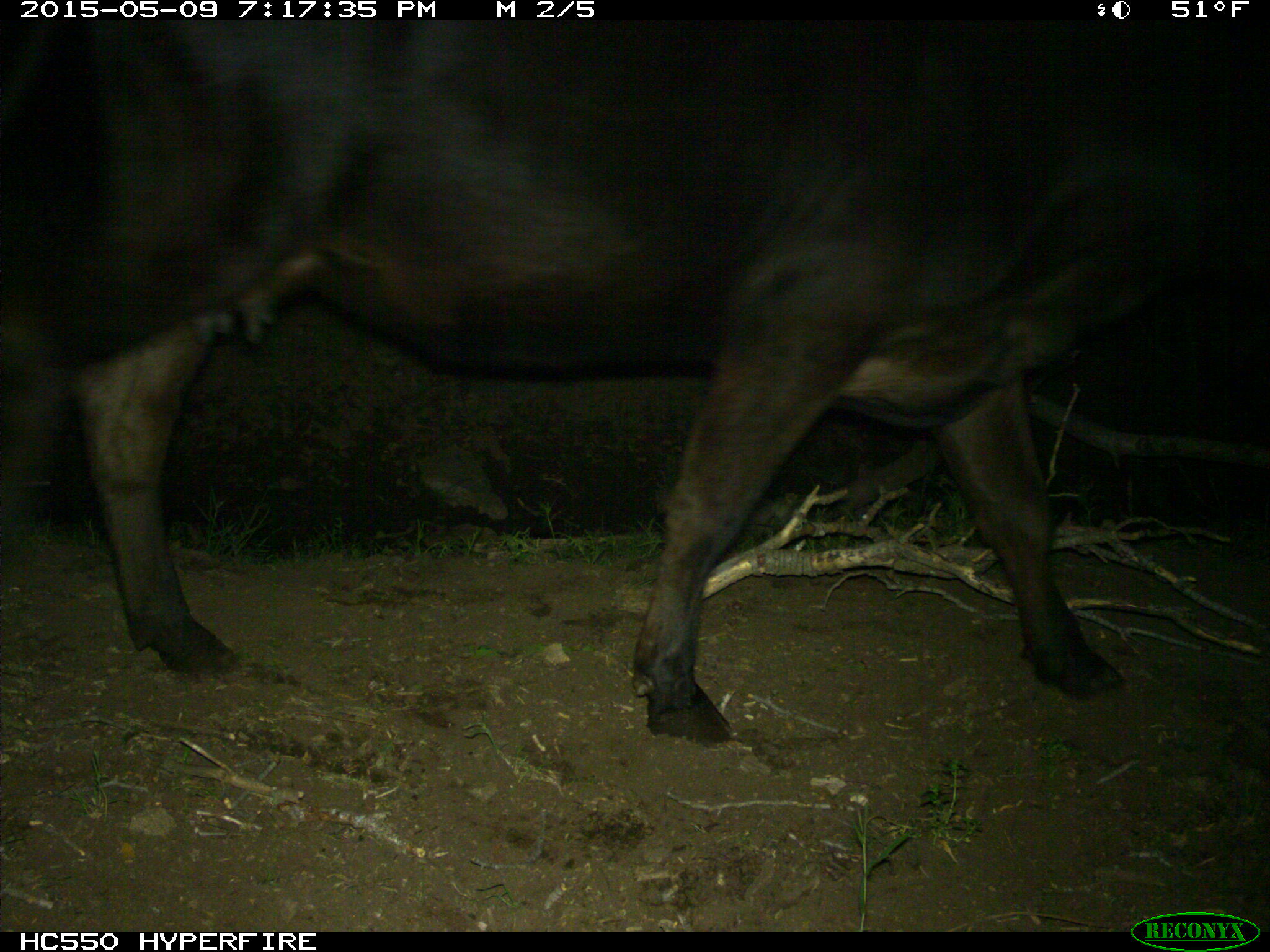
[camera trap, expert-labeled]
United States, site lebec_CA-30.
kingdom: Animalia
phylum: Chordata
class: Mammalia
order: Artiodactyla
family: Bovidae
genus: Bos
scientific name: Bos taurus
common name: domestic cow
Bos taurus (domestic cow).